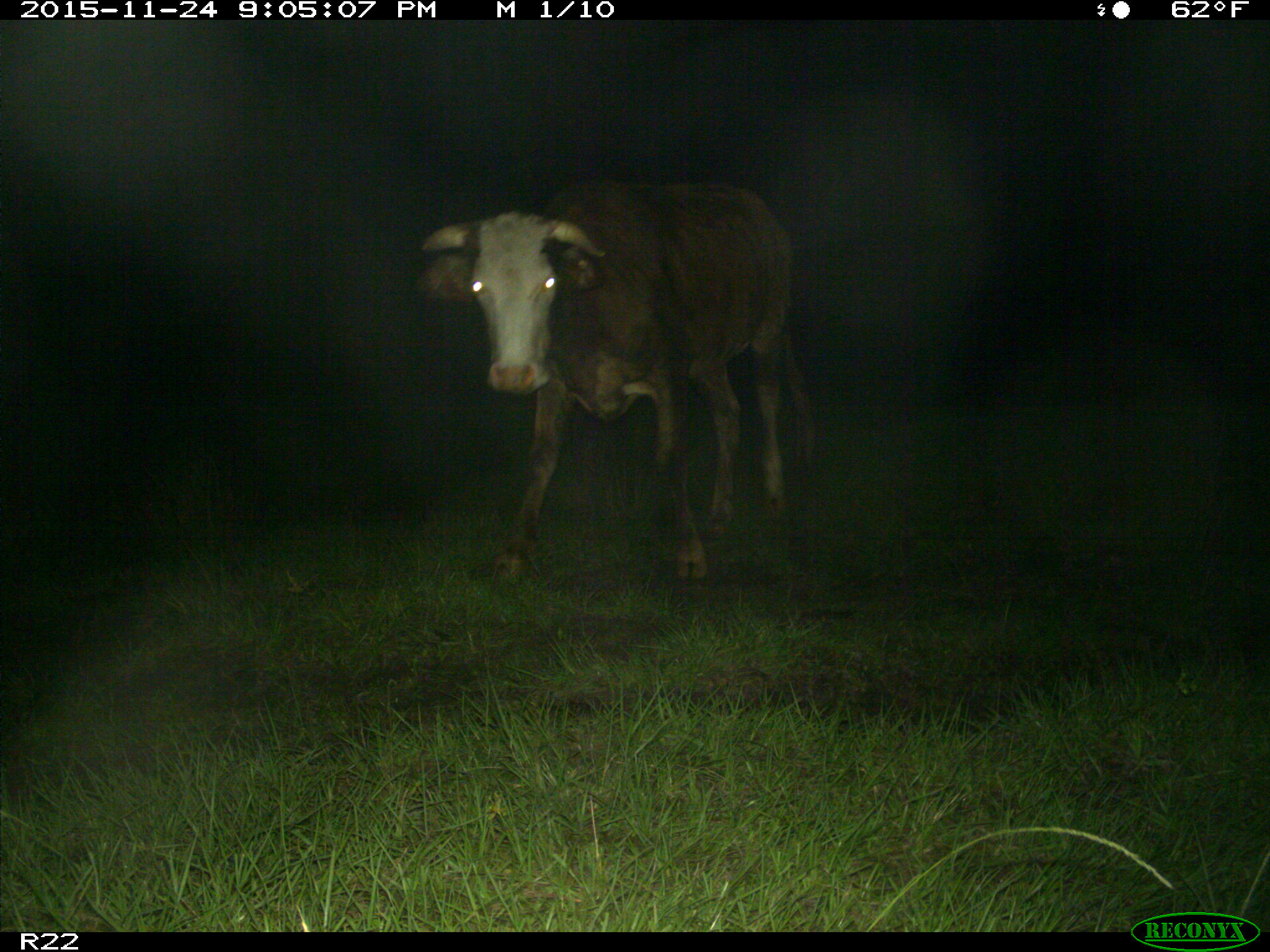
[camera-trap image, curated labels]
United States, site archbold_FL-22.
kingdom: Animalia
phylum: Chordata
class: Mammalia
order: Artiodactyla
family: Bovidae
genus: Bos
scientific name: Bos taurus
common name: domestic cow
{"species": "Bos taurus (domestic cow)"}